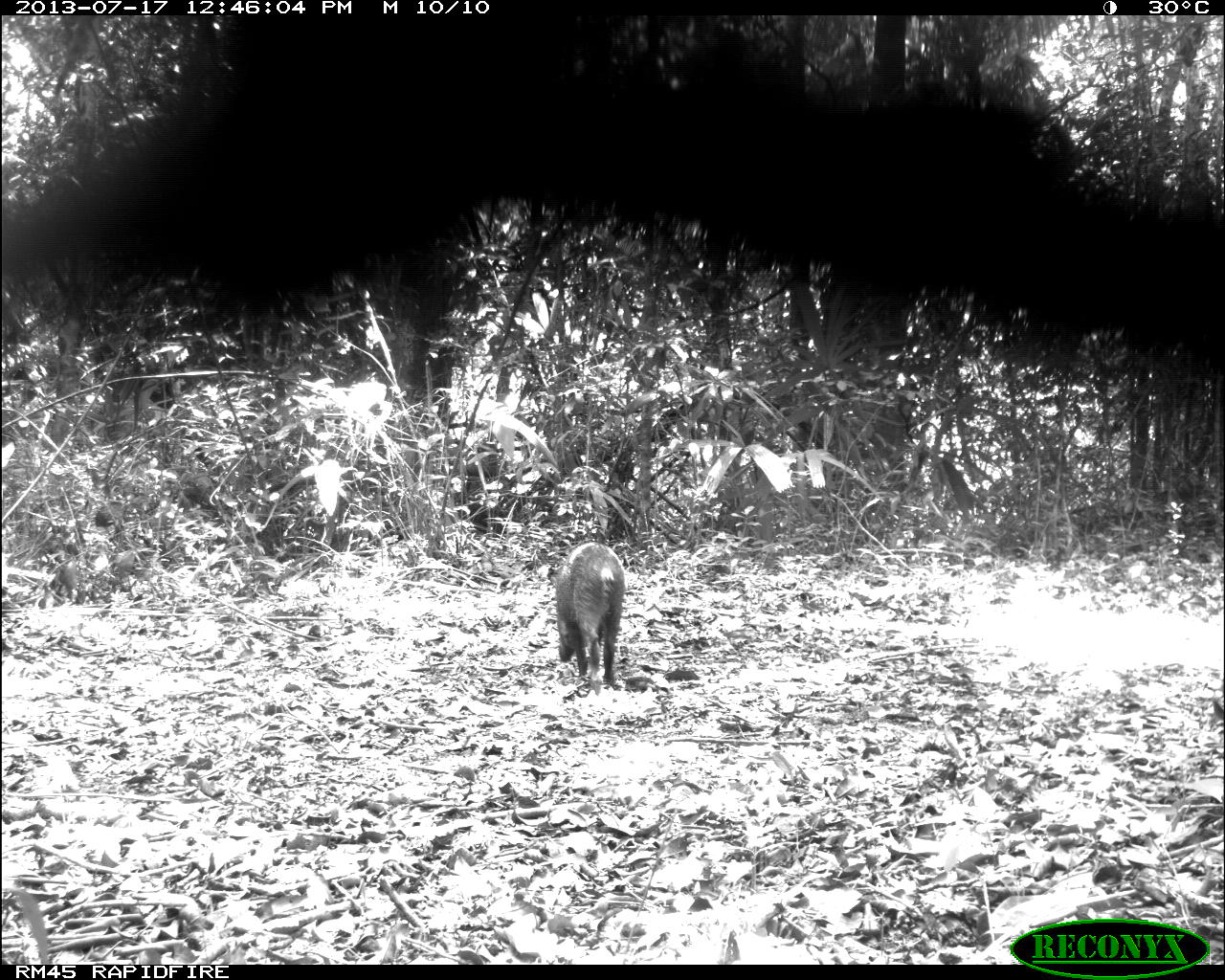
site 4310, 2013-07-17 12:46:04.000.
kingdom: Animalia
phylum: Chordata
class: Mammalia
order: Artiodactyla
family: Tayassuidae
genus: Pecari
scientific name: Pecari tajacu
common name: collared peccary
Pecari tajacu (collared peccary), count 6.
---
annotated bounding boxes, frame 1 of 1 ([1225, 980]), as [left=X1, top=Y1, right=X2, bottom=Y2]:
pecari tajacu: [left=553, top=540, right=622, bottom=693]